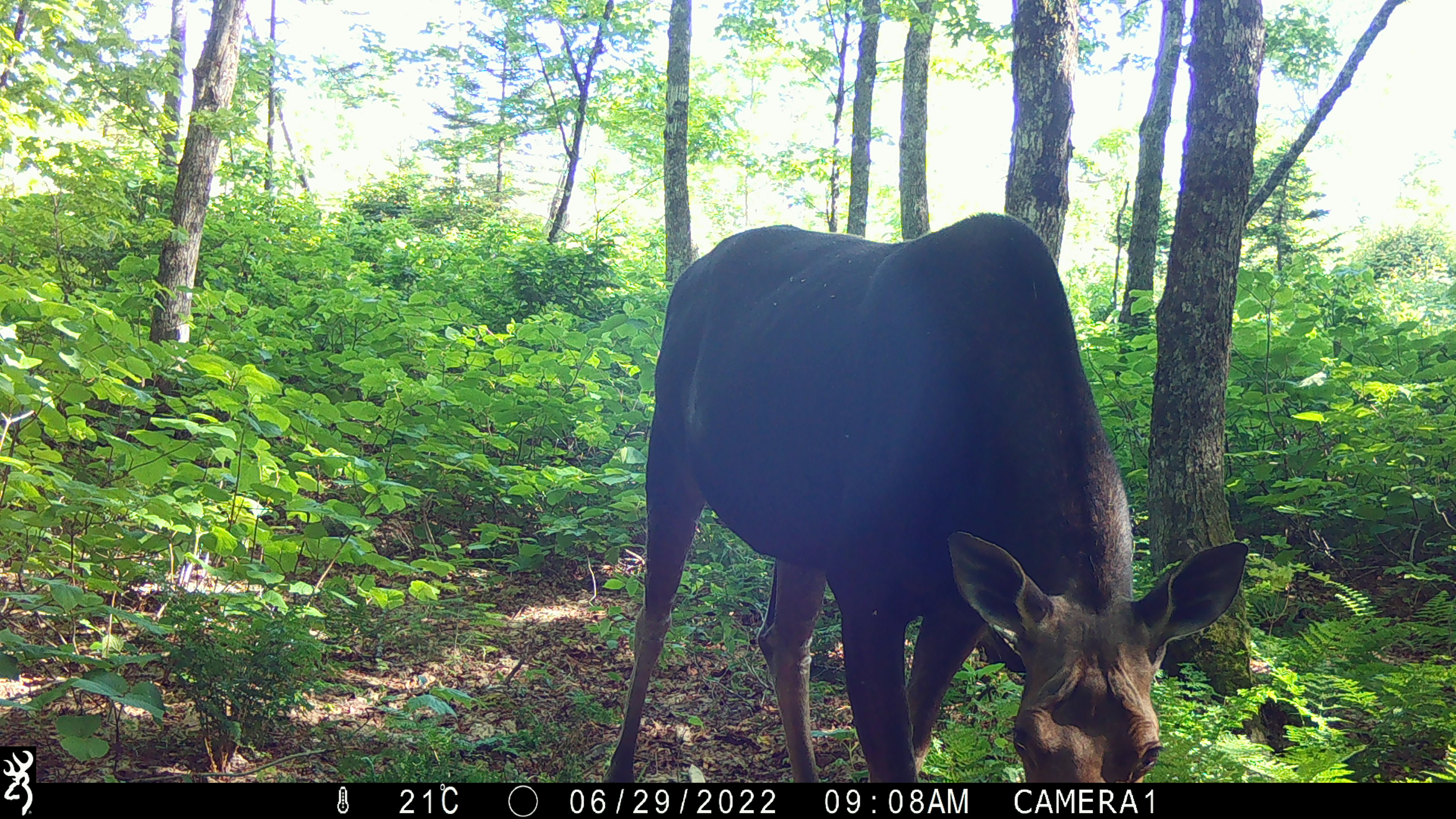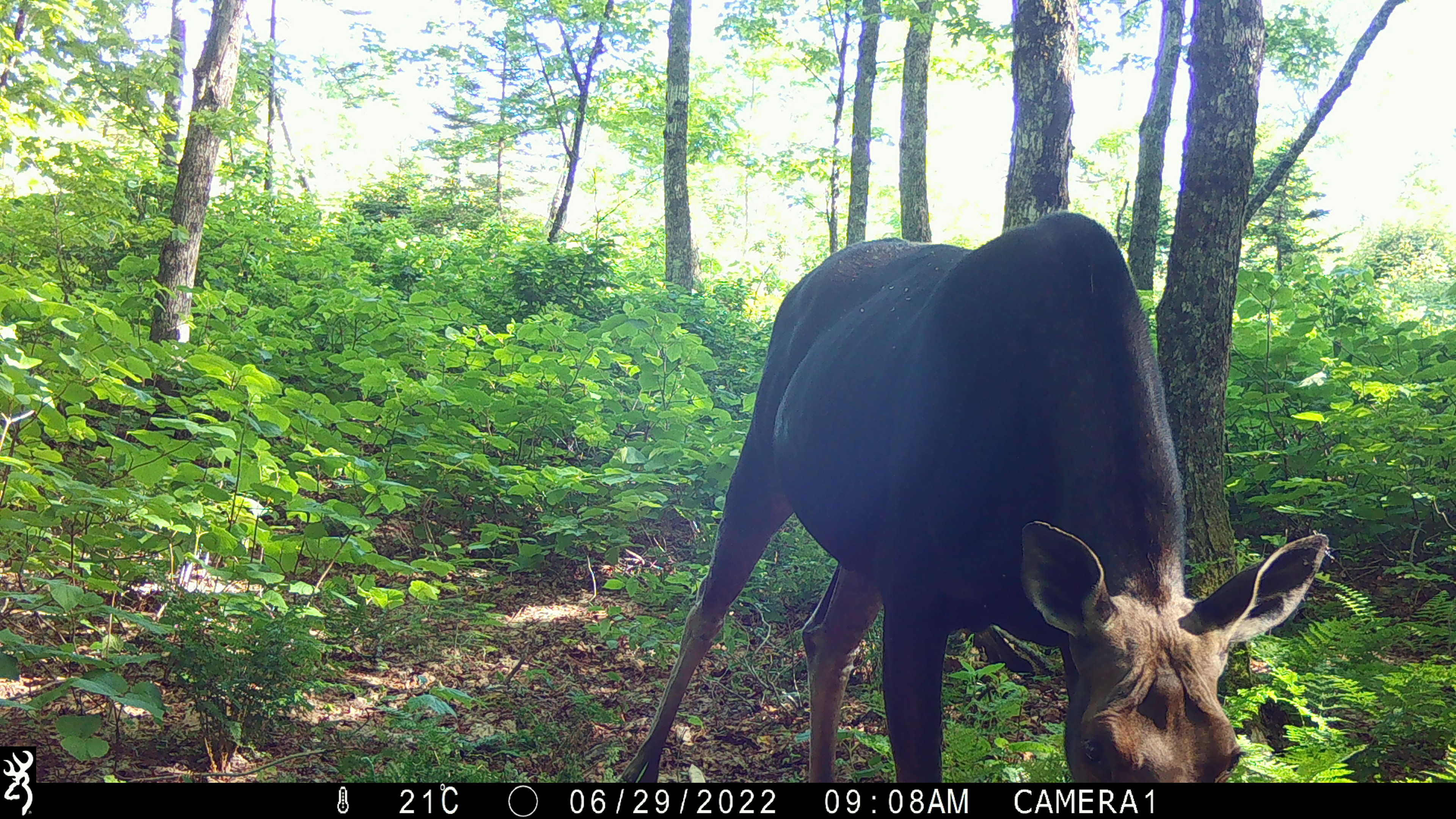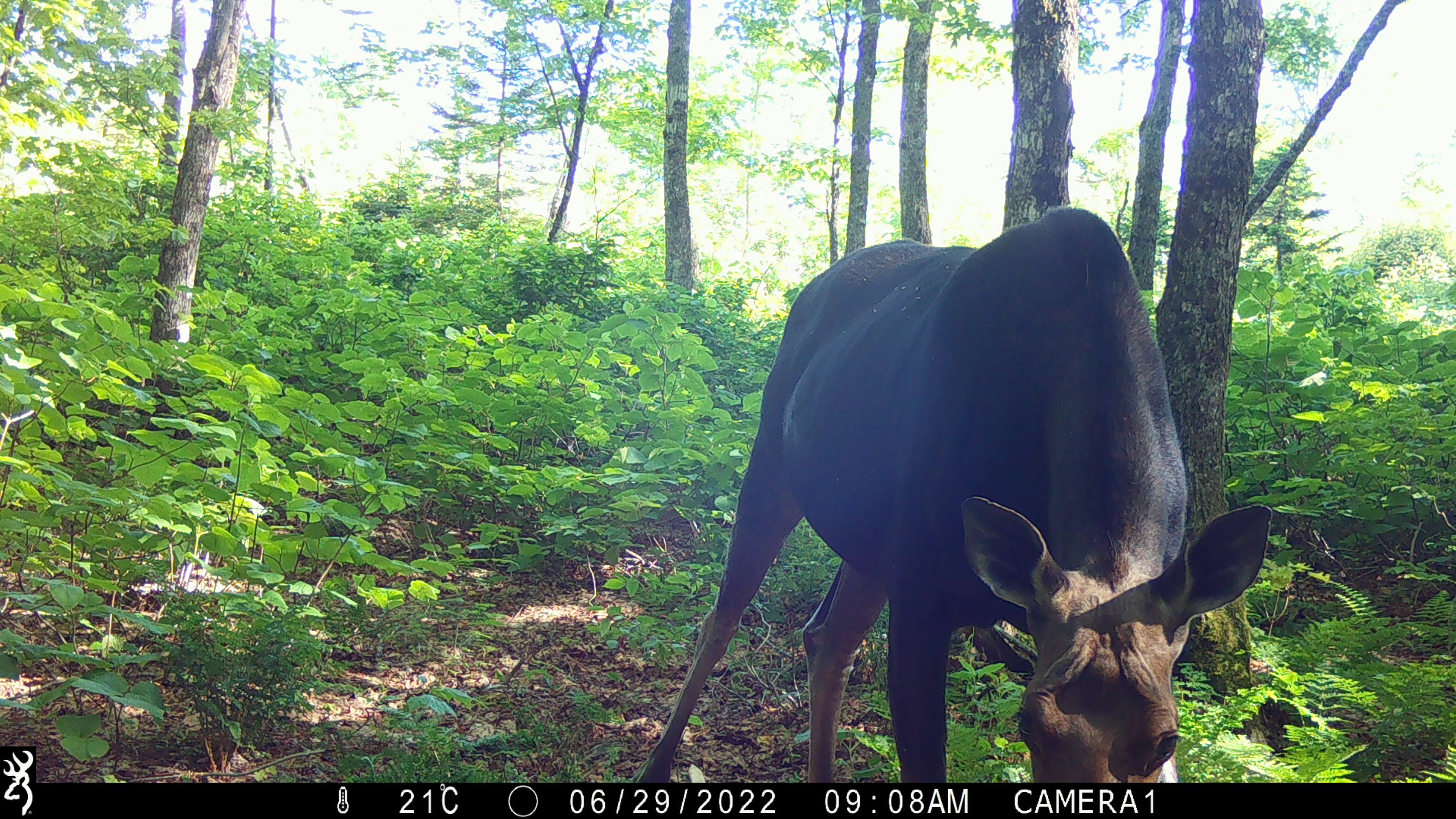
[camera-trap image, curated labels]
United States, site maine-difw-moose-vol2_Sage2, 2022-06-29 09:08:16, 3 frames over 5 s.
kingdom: Animalia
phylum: Chordata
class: Mammalia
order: Artiodactyla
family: Cervidae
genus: Alces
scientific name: Alces alces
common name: moose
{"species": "moose (Alces alces)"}